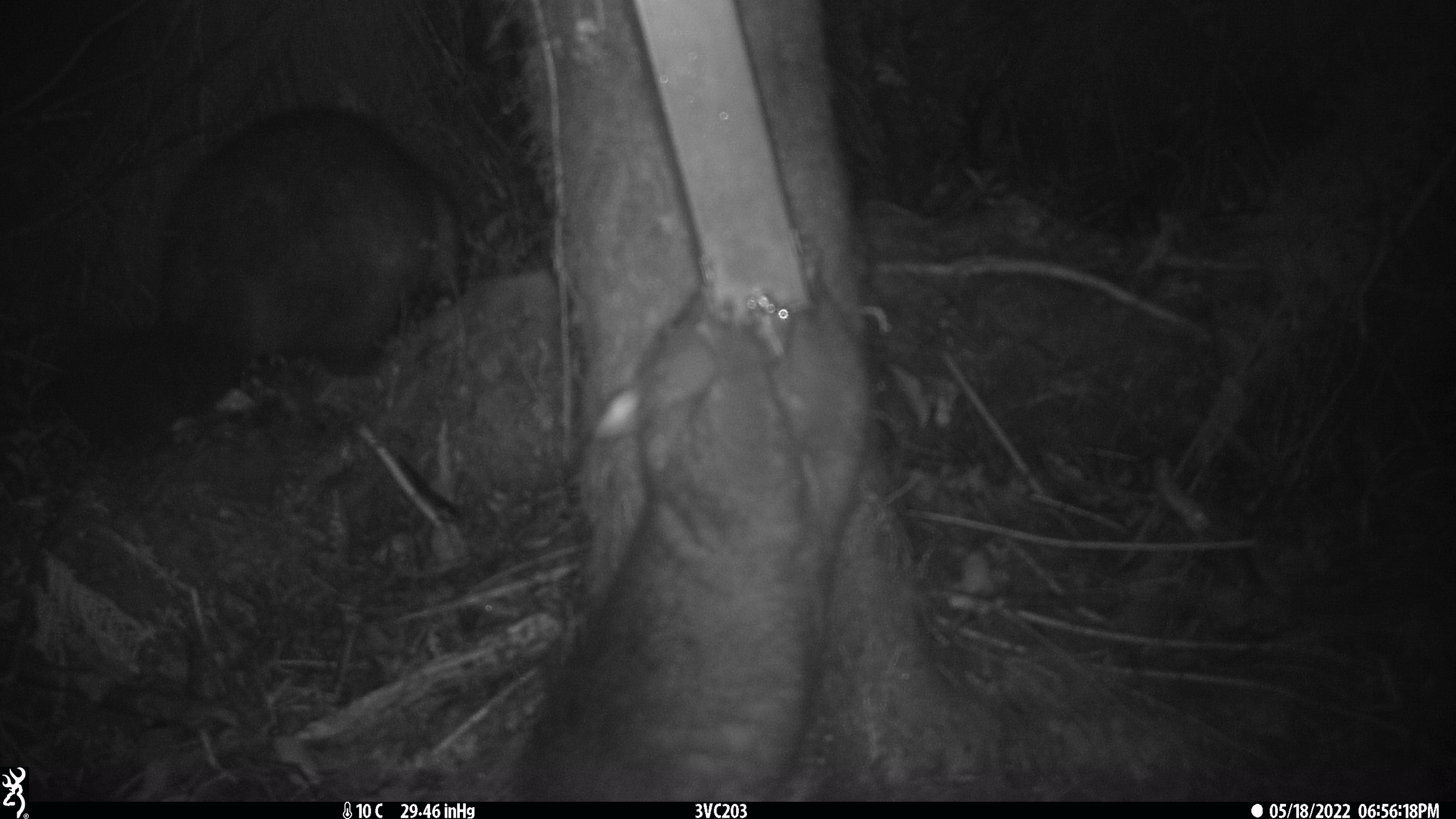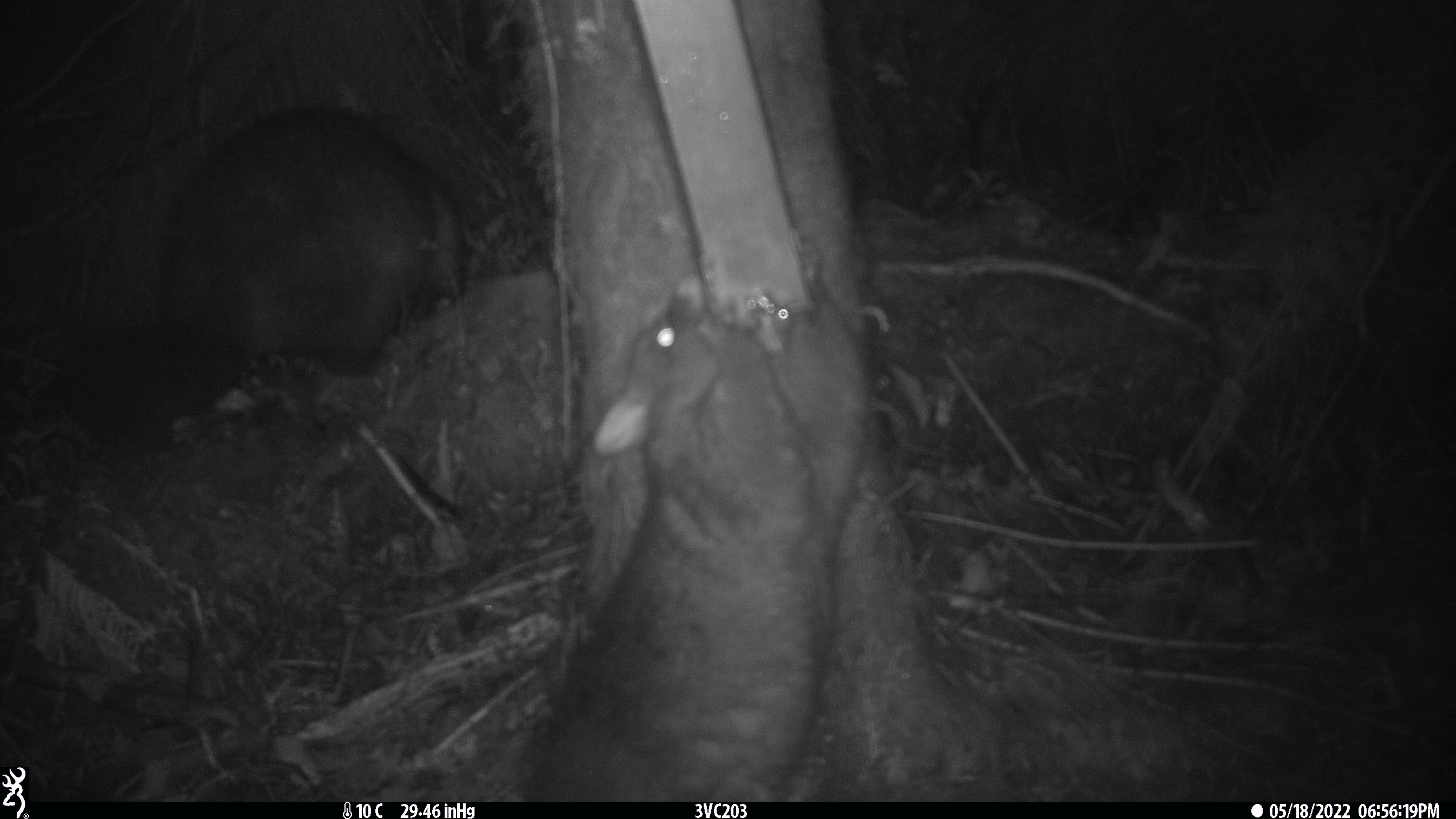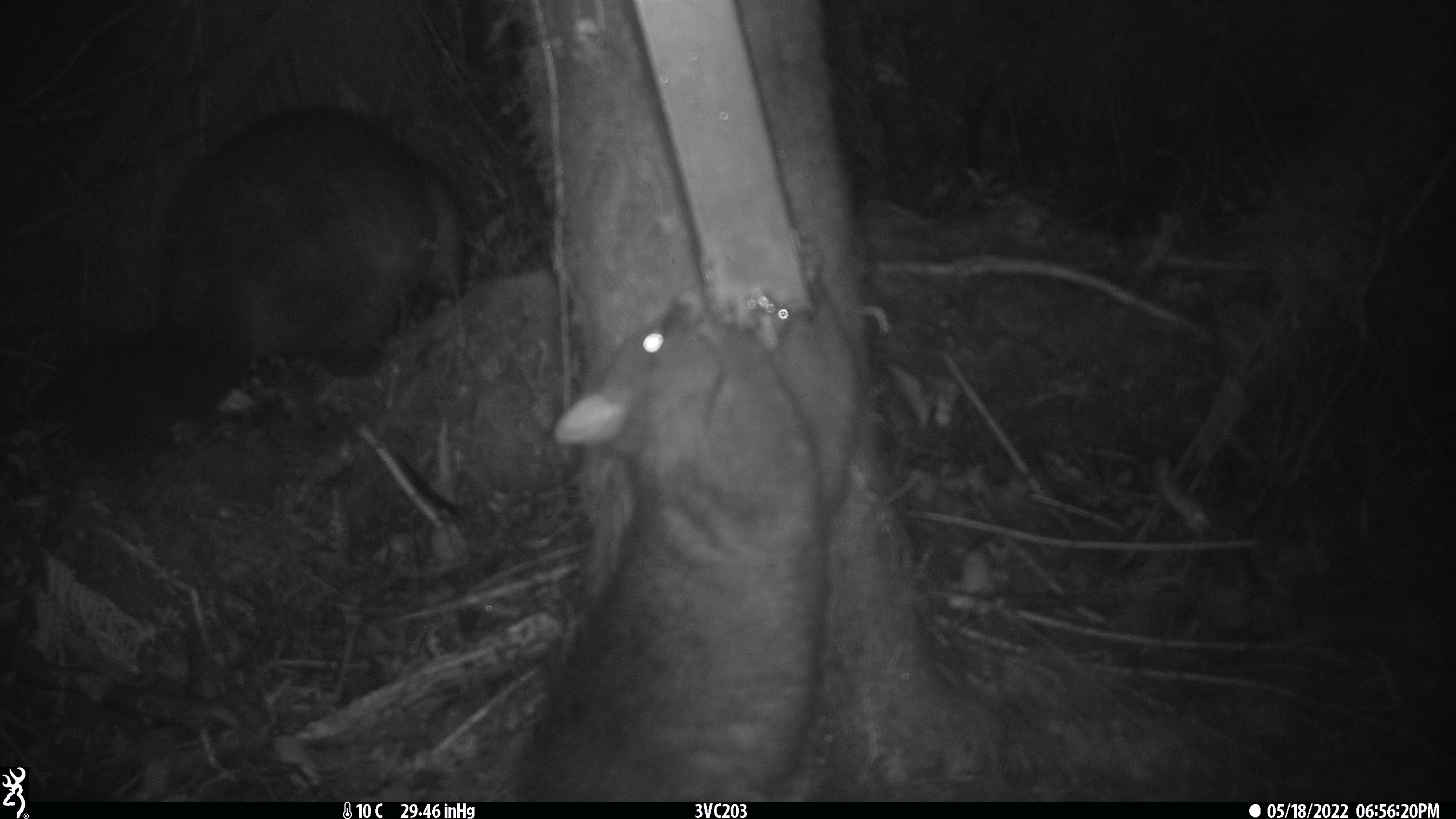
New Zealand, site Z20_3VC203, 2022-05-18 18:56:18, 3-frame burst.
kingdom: Animalia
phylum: Chordata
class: Mammalia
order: Diprotodontia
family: Phalangeridae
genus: Trichosurus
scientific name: Trichosurus vulpecula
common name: common brushtail possum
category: possum